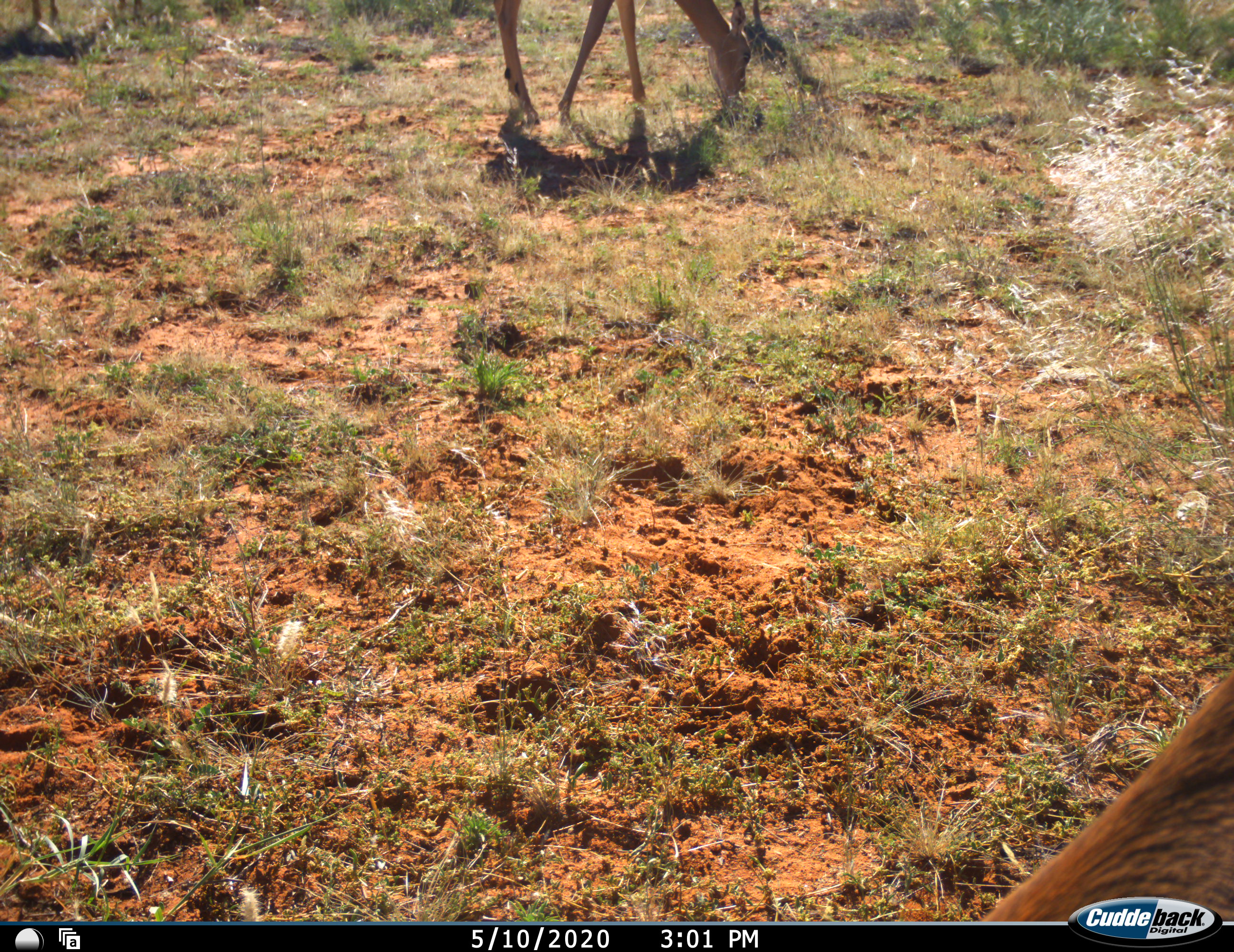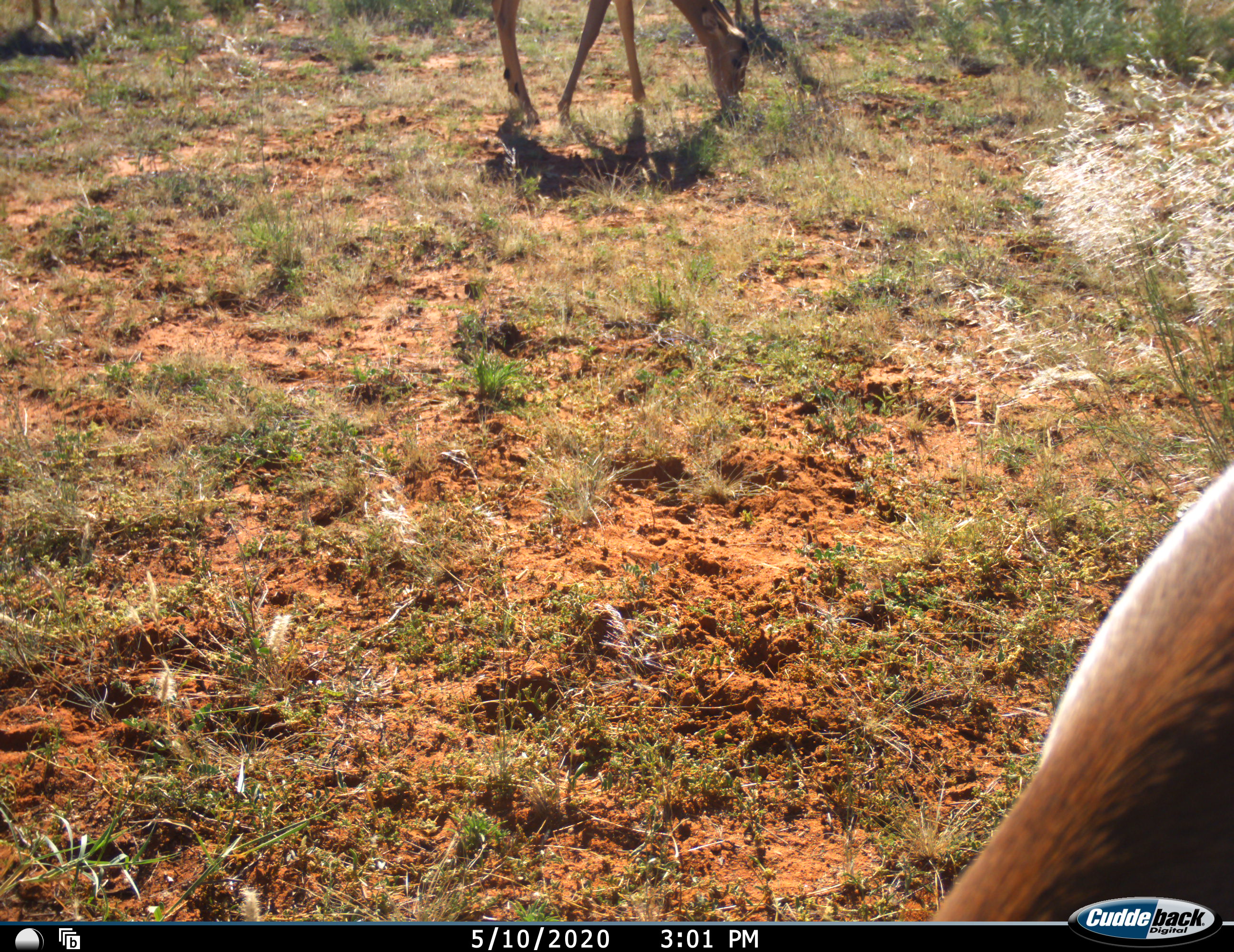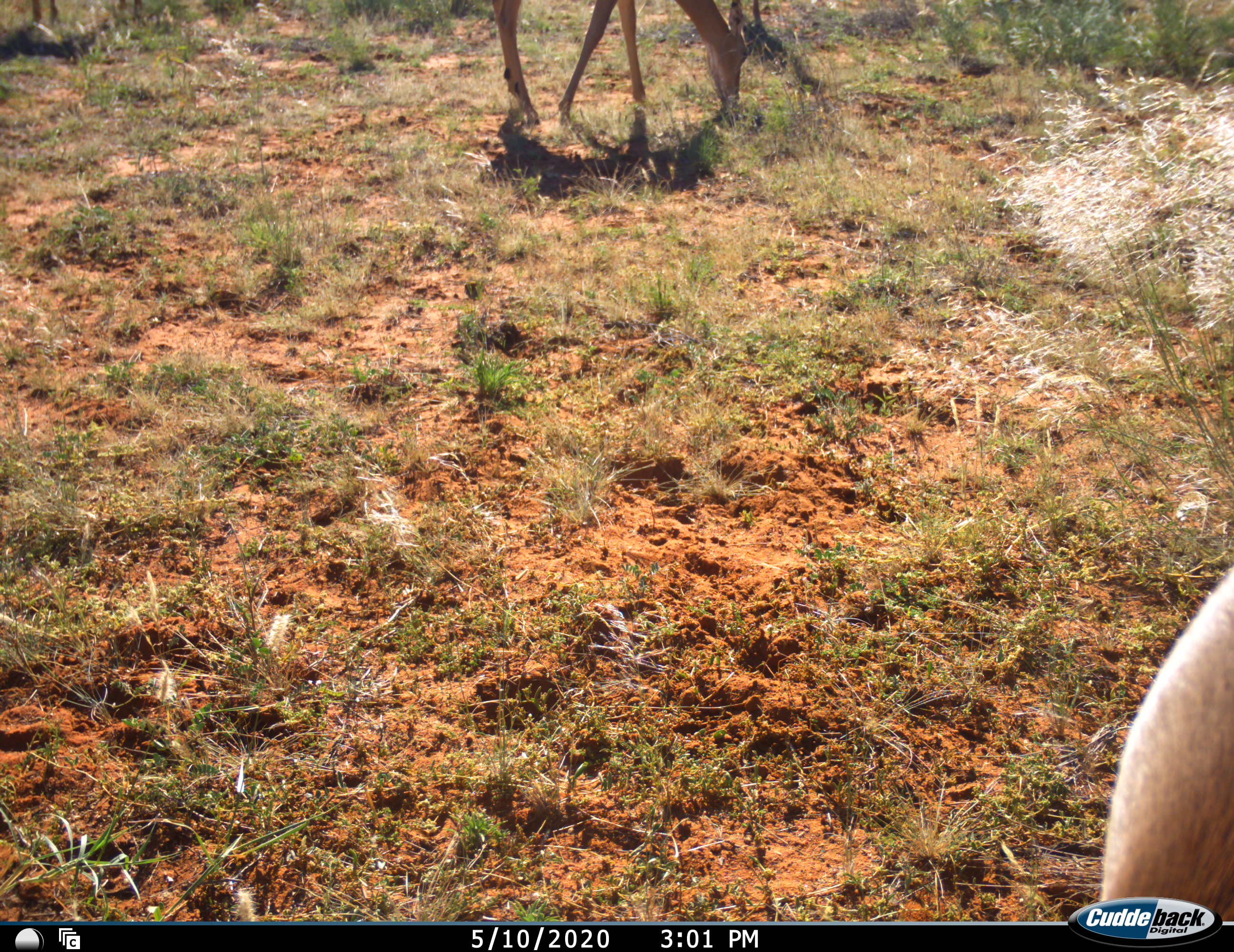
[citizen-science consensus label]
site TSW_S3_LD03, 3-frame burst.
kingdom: Animalia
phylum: Chordata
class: Mammalia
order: Artiodactyla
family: Bovidae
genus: Aepyceros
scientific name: Aepyceros melampus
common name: impala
Impala (Aepyceros melampus), count 3. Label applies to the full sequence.